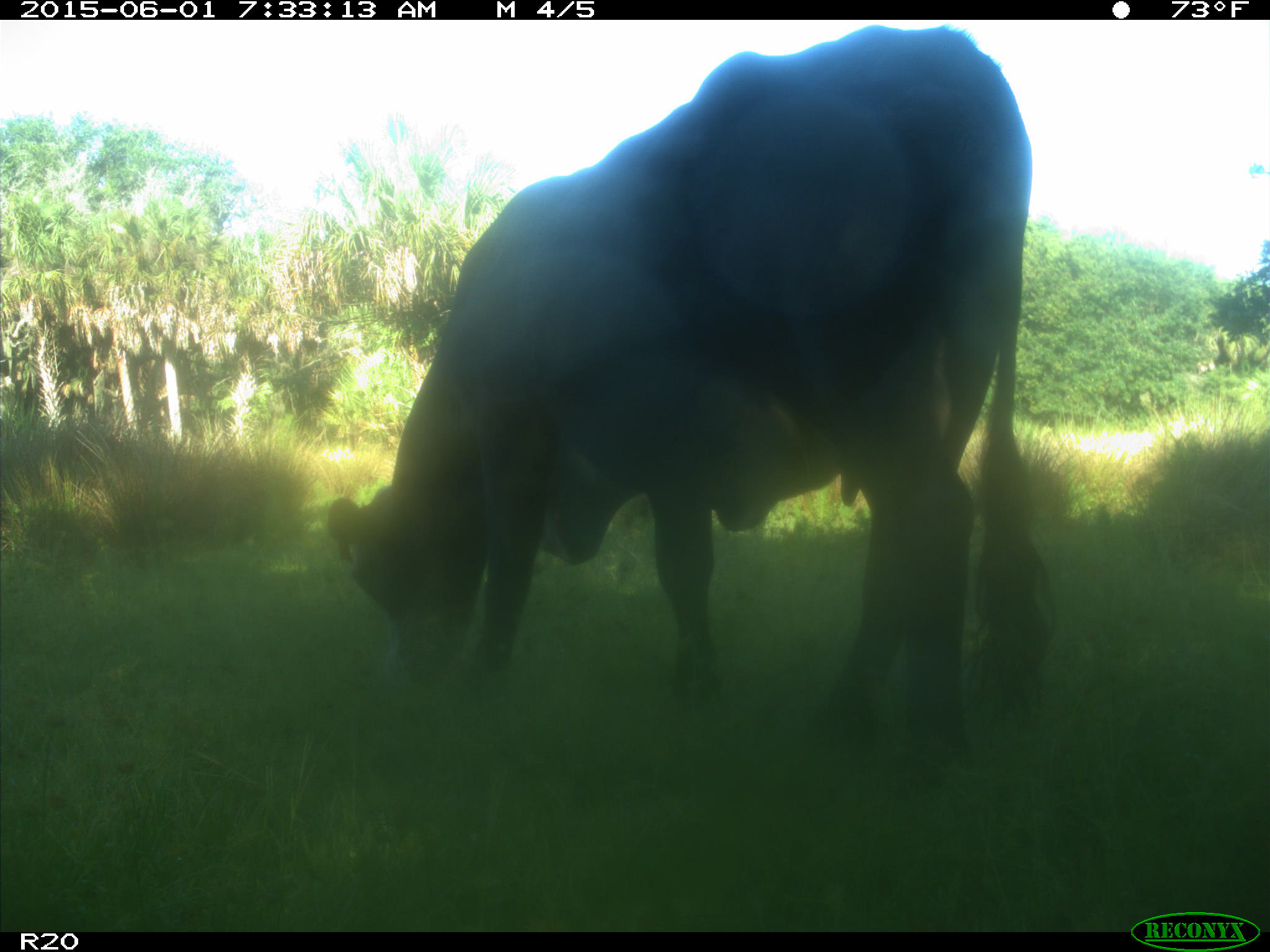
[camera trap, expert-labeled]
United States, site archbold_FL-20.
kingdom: Animalia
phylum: Chordata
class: Mammalia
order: Artiodactyla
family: Bovidae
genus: Bos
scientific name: Bos taurus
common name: domestic cow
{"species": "Bos taurus (domestic cow)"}